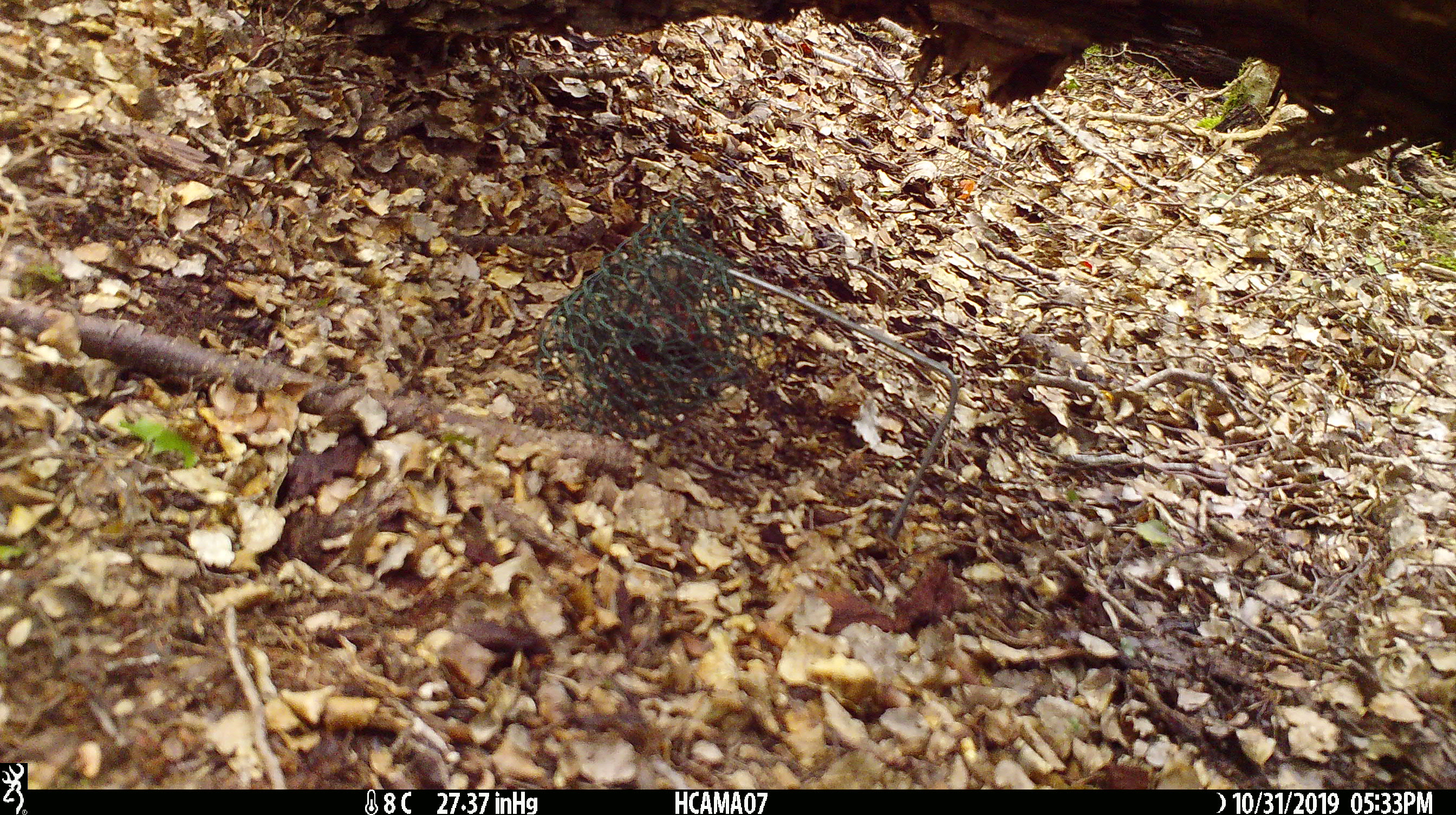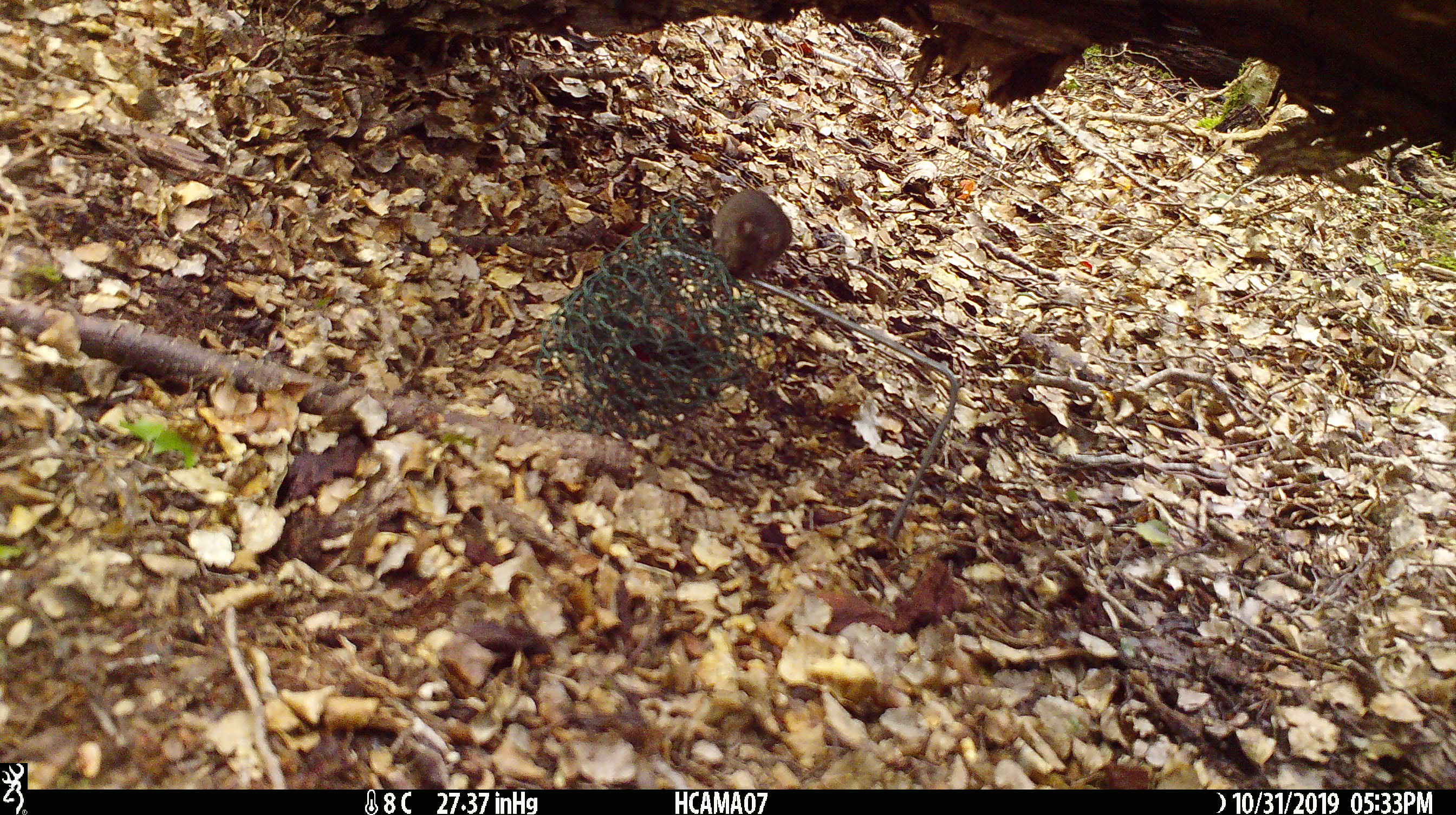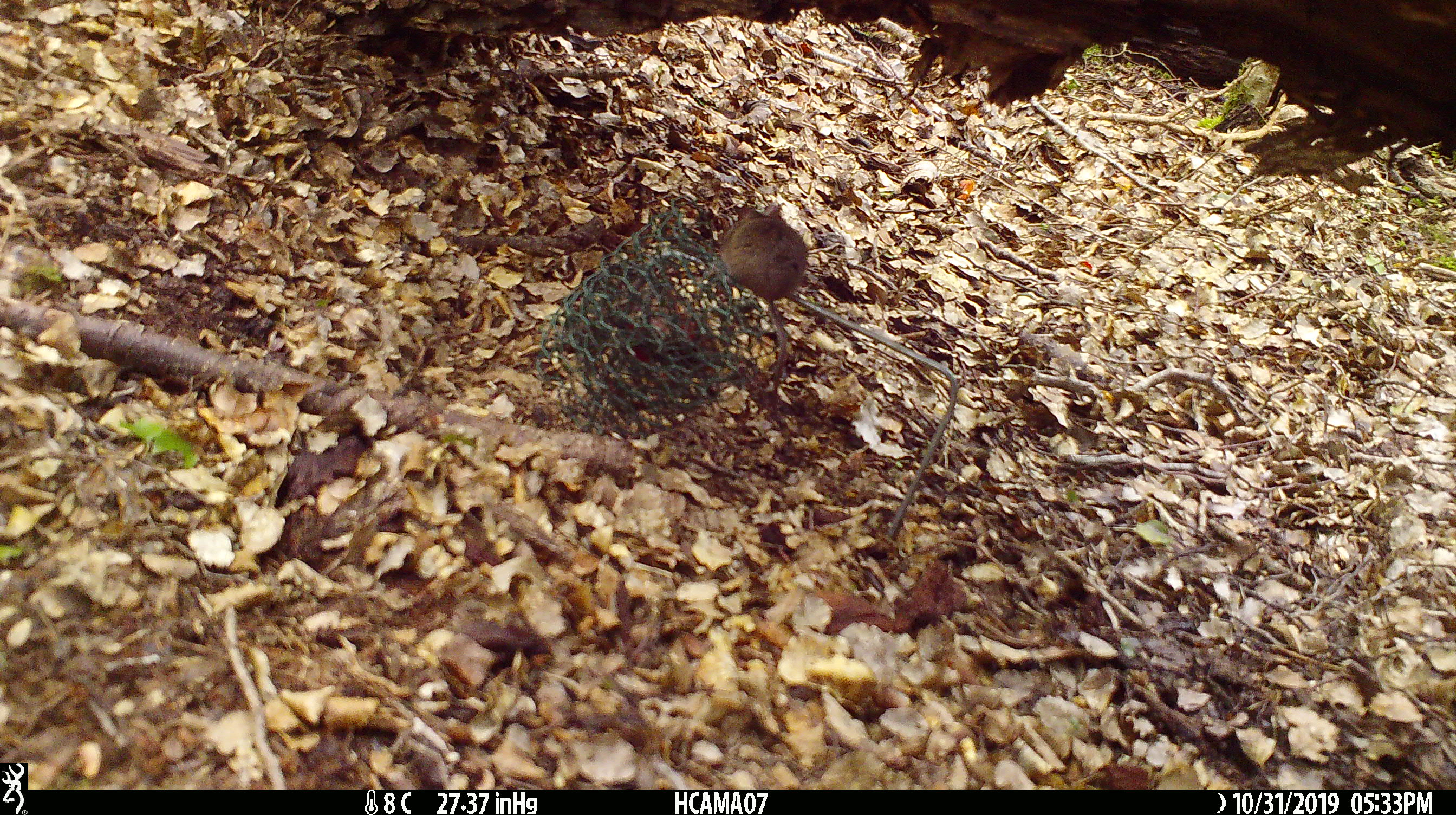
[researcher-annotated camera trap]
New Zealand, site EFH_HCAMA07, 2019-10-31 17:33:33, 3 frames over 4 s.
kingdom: Animalia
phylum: Chordata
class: Mammalia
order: Rodentia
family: Muridae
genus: Mus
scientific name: Mus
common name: mouse